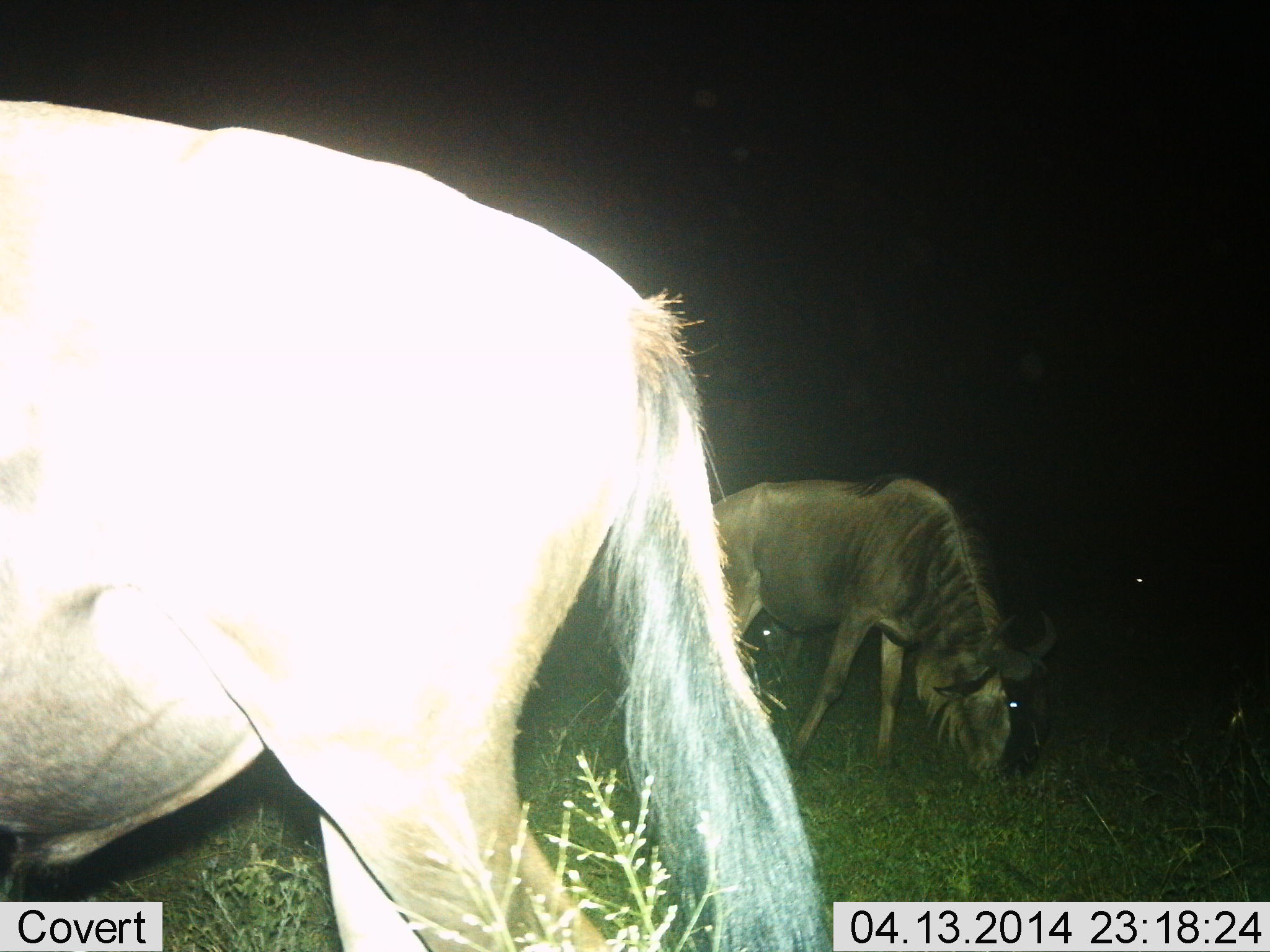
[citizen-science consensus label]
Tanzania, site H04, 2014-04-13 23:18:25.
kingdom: Animalia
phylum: Chordata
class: Mammalia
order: Artiodactyla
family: Bovidae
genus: Connochaetes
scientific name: Connochaetes taurinus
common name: blue wildebeest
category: wildebeest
Wildebeest (blue wildebeest) (Connochaetes taurinus), count 2. Behavior (volunteer vote fractions): standing 30%, resting 0%, moving 10%, interacting 0%. Young present (vote fraction): 0%. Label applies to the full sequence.